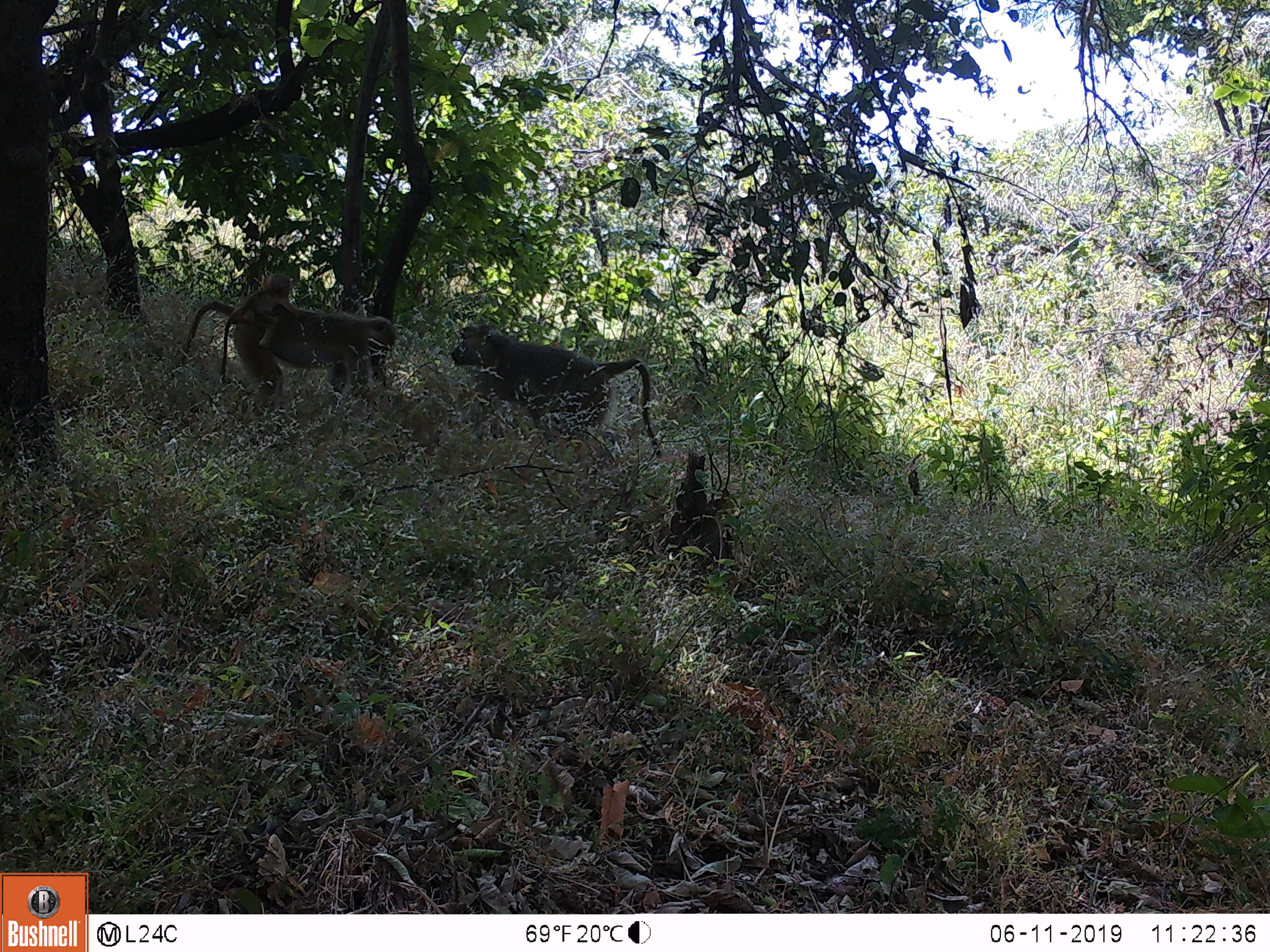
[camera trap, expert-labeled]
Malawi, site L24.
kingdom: Animalia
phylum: Chordata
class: Mammalia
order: Primates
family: Cercopithecidae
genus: Papio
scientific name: Papio cynocephalus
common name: yellow baboon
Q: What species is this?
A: Yellow baboon (Papio cynocephalus).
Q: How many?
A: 2.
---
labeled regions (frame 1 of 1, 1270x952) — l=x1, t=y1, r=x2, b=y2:
yellow baboon: l=177, t=253, r=401, b=408; l=449, t=311, r=668, b=463